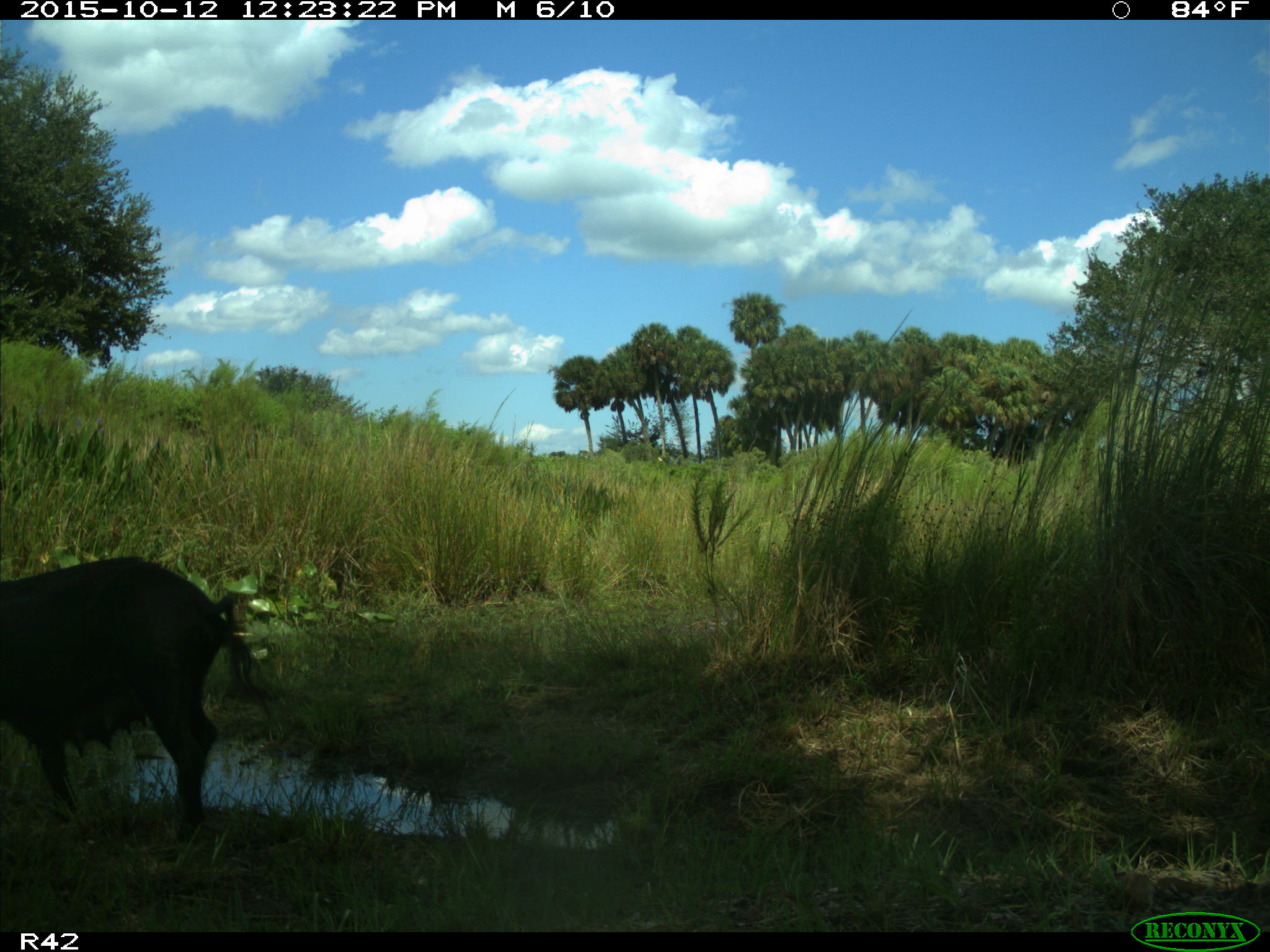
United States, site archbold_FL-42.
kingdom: Animalia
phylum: Chordata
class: Mammalia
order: Artiodactyla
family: Suidae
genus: Sus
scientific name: Sus scrofa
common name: wild boar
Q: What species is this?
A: Sus scrofa (wild boar).